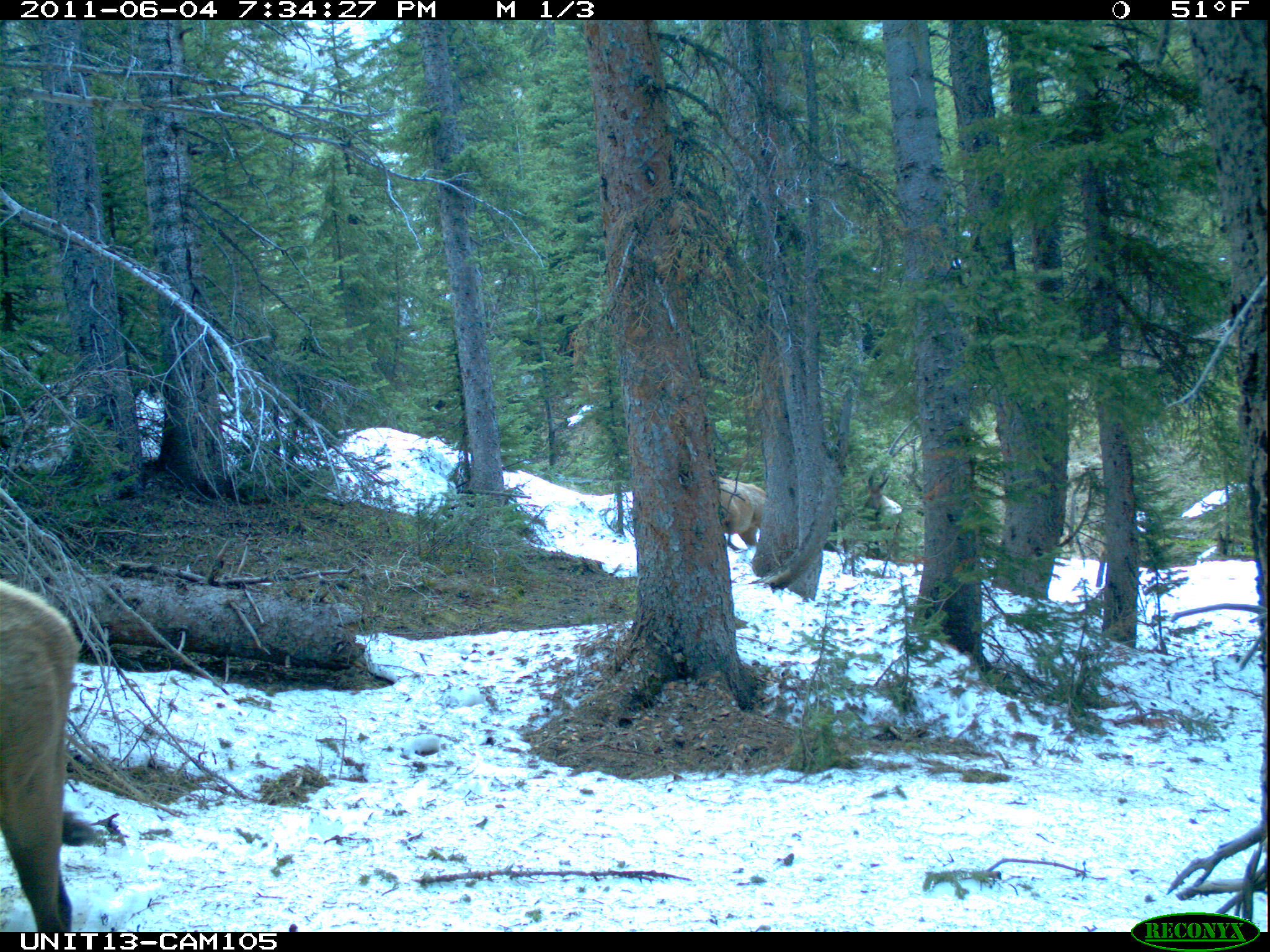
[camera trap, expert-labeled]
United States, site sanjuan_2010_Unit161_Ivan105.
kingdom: Animalia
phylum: Chordata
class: Mammalia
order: Artiodactyla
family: Cervidae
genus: Cervus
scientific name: Cervus elaphus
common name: red deer